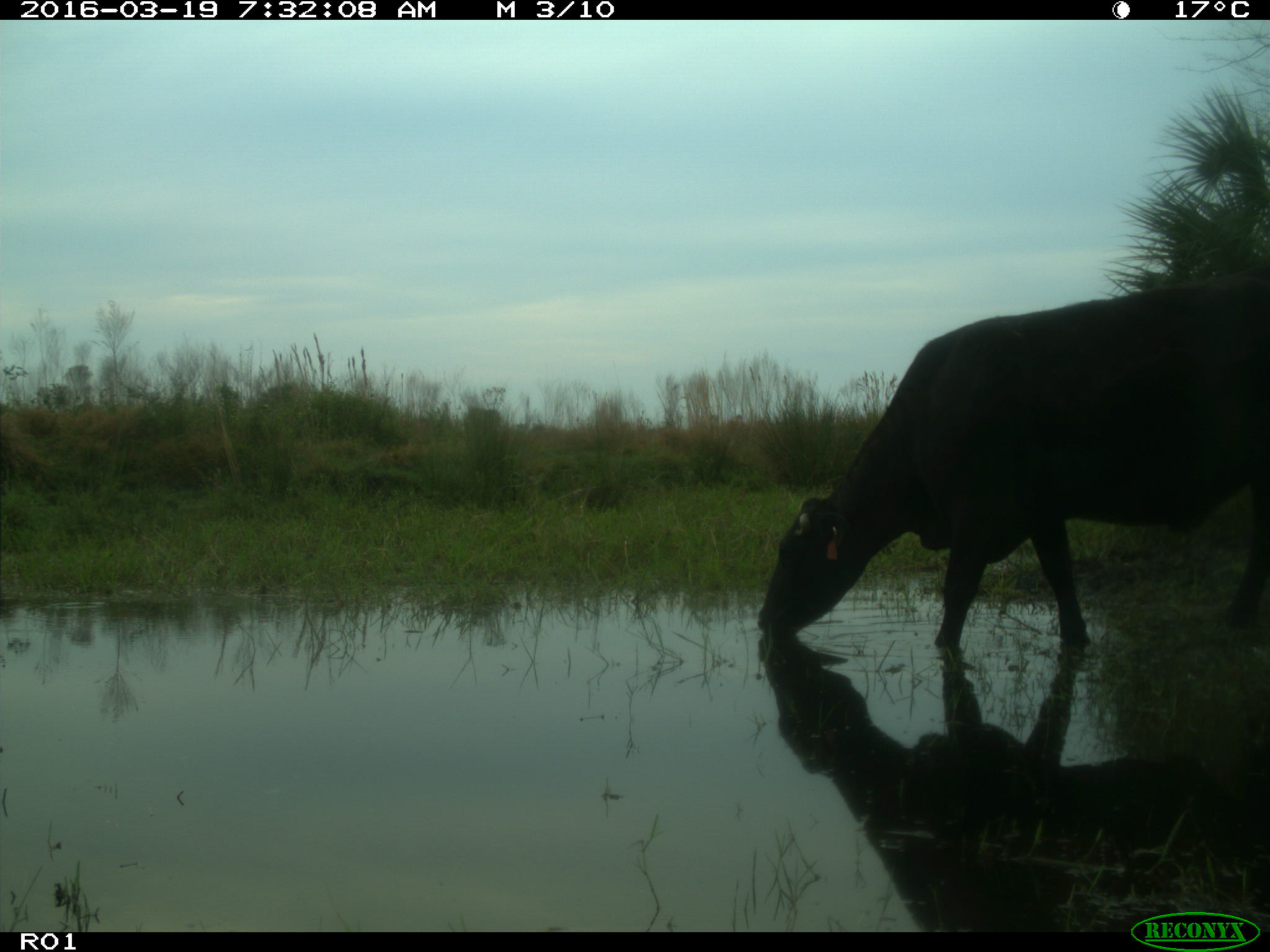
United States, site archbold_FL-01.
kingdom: Animalia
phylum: Chordata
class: Mammalia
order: Artiodactyla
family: Bovidae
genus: Bos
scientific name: Bos taurus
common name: domestic cow